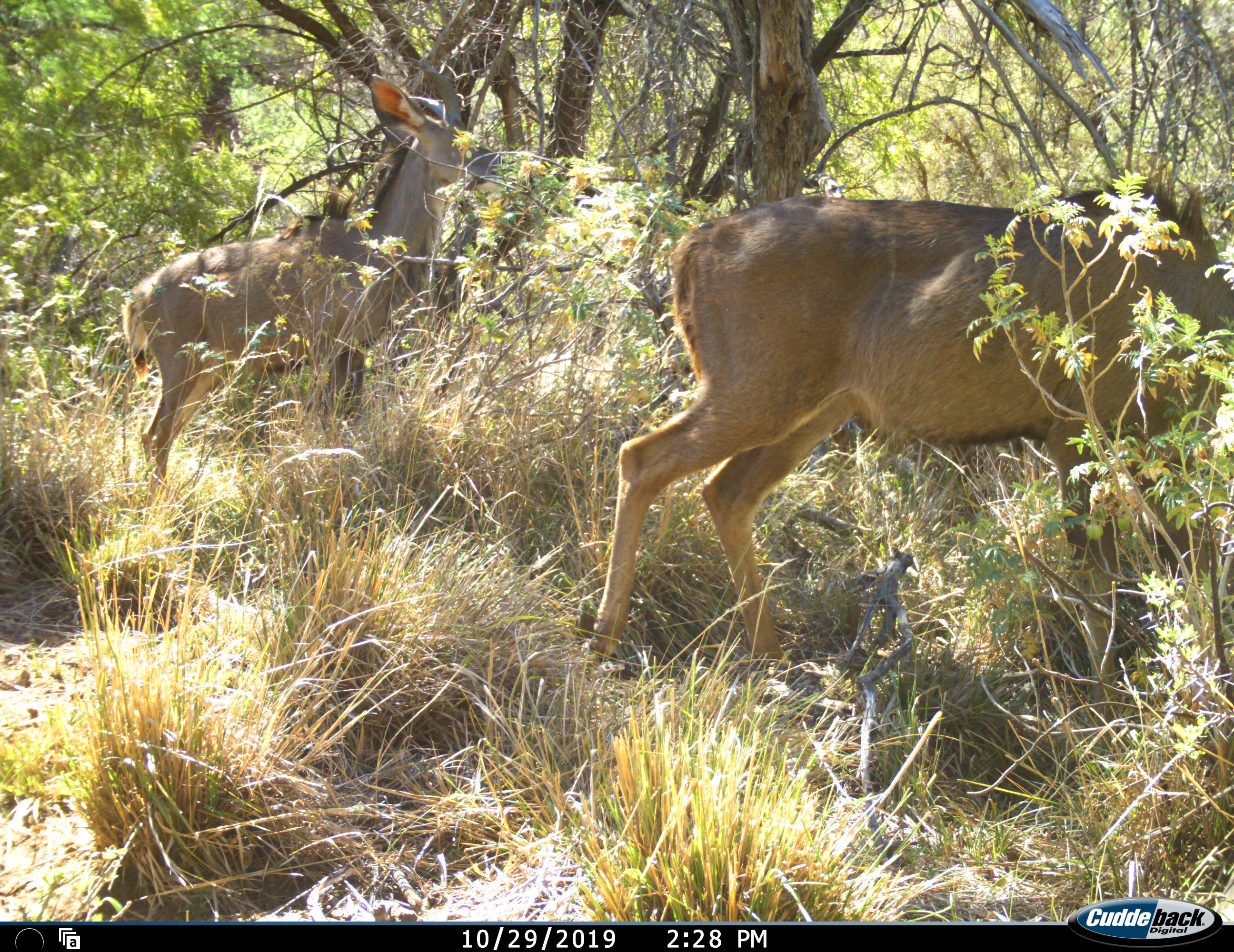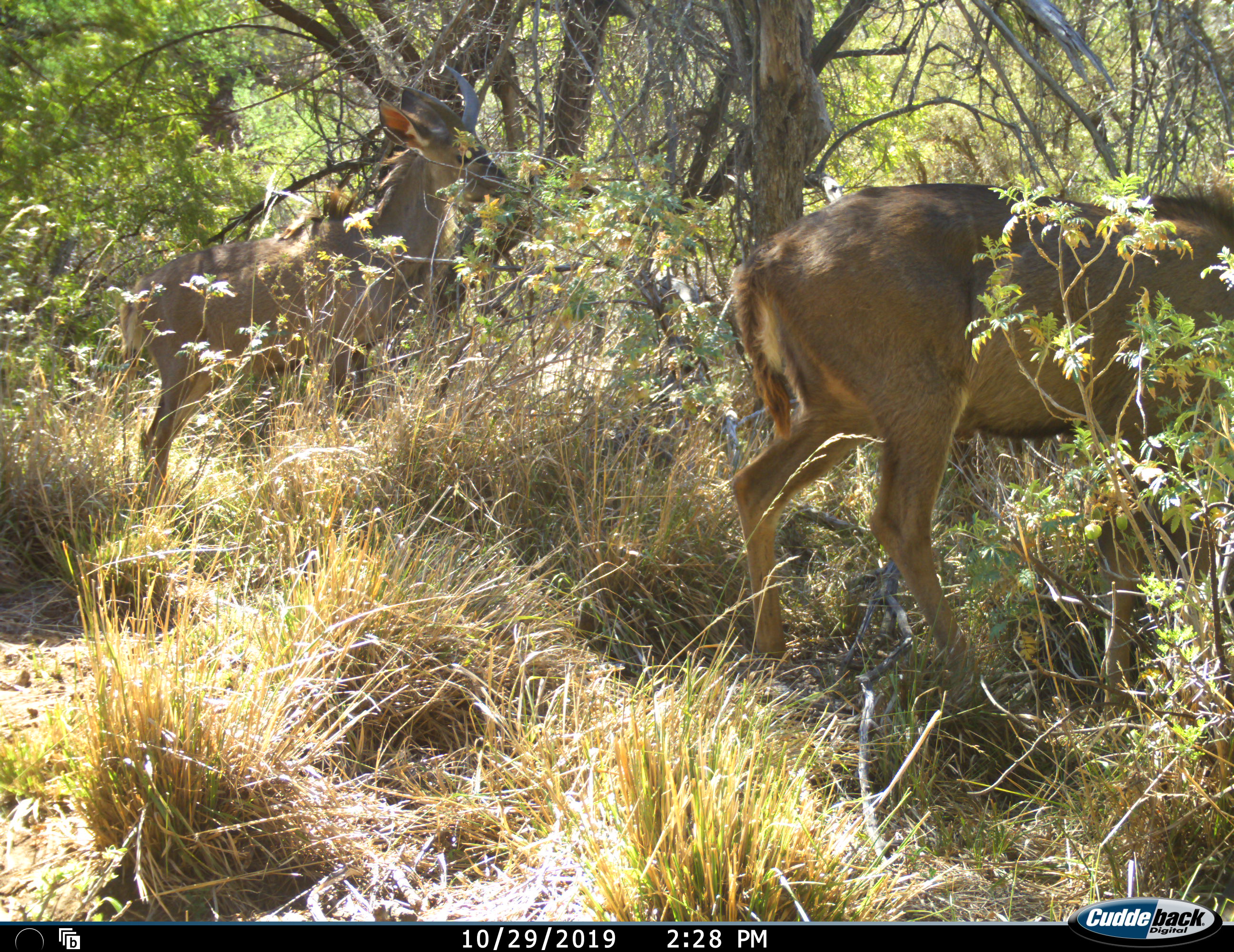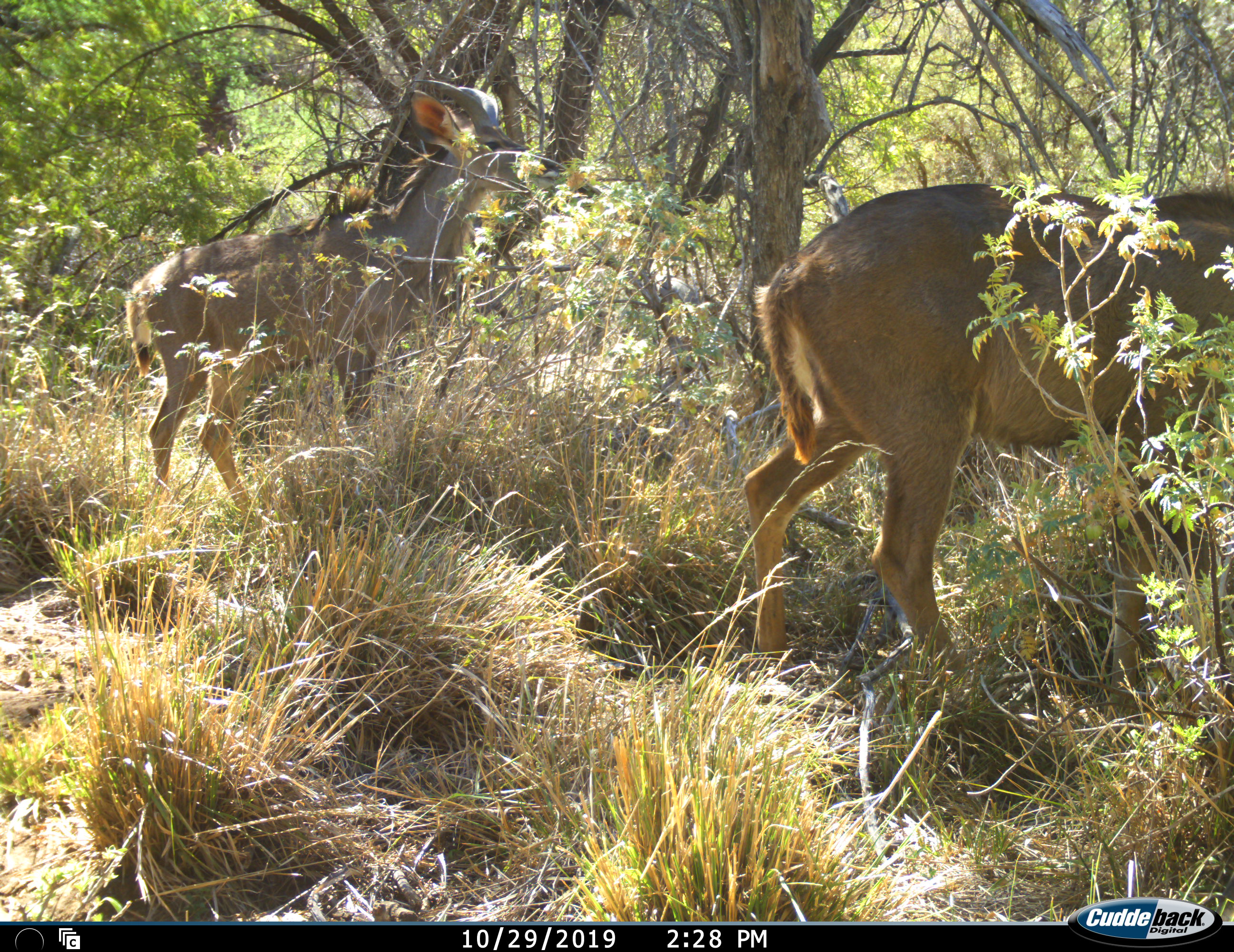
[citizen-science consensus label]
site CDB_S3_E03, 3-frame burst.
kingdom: Animalia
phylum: Chordata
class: Mammalia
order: Artiodactyla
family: Bovidae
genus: Tragelaphus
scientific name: Tragelaphus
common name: kudu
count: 2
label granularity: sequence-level